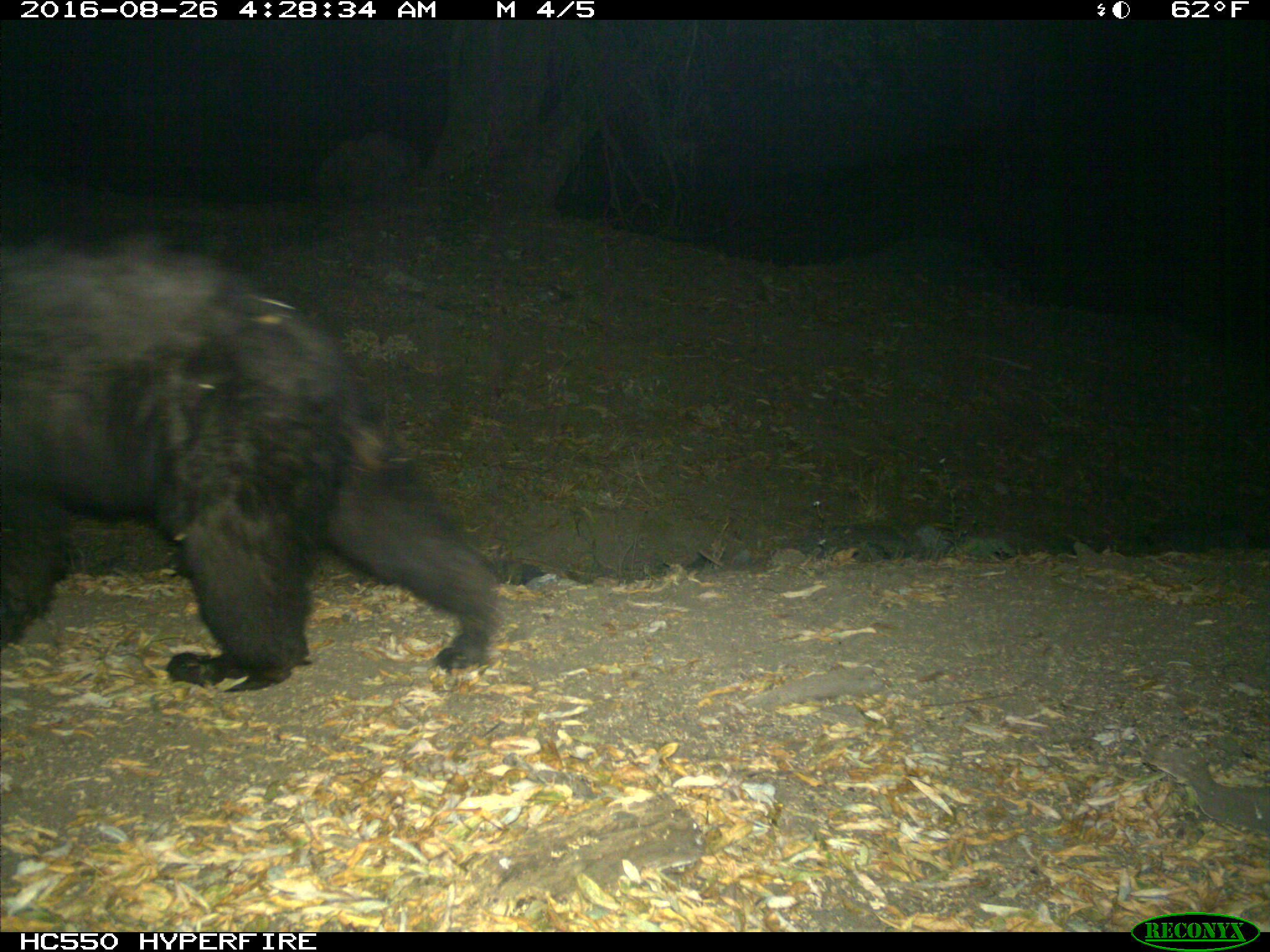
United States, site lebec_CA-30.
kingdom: Animalia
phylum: Chordata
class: Mammalia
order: Carnivora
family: Ursidae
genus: Ursus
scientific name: Ursus americanus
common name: american black bear